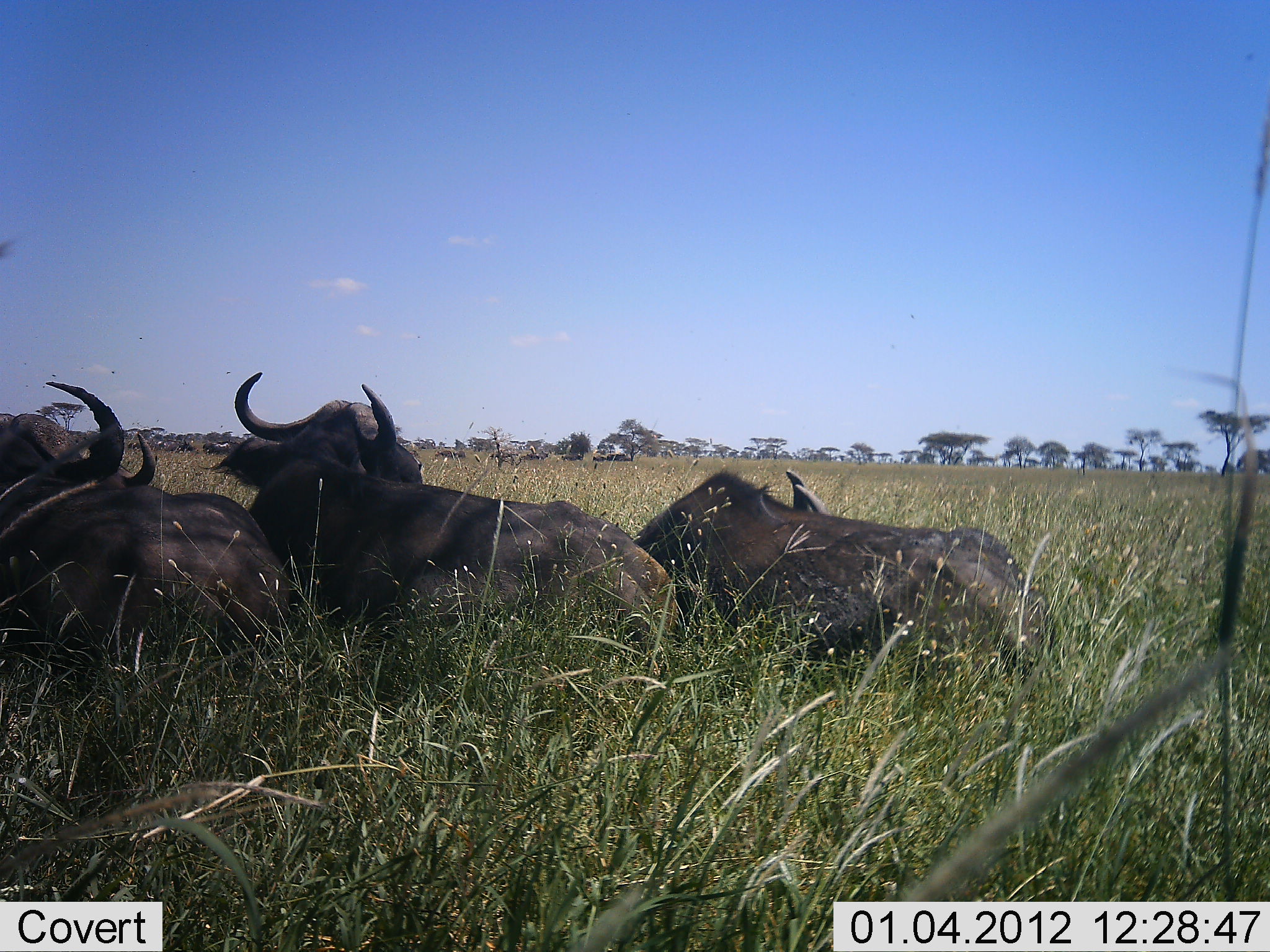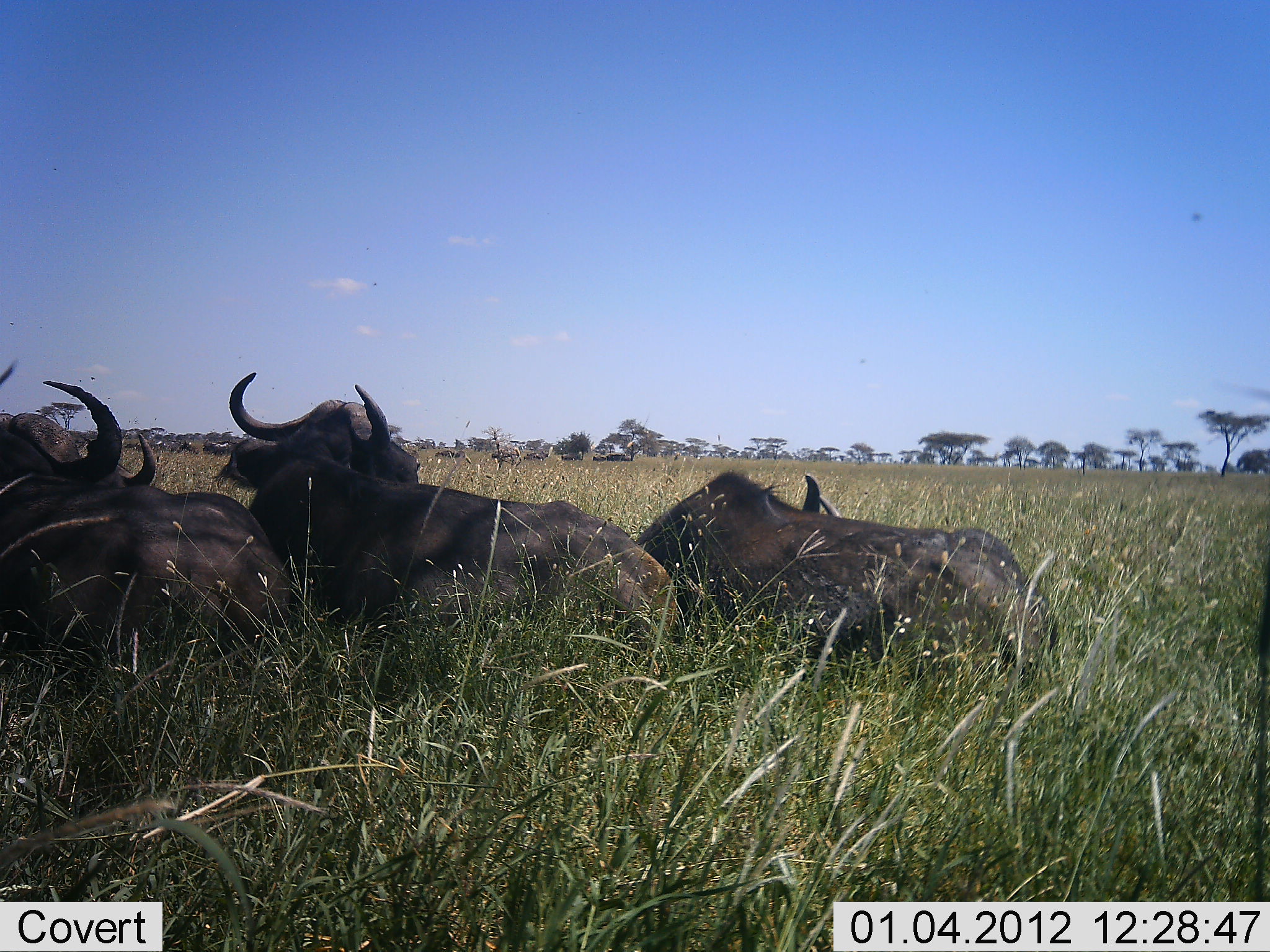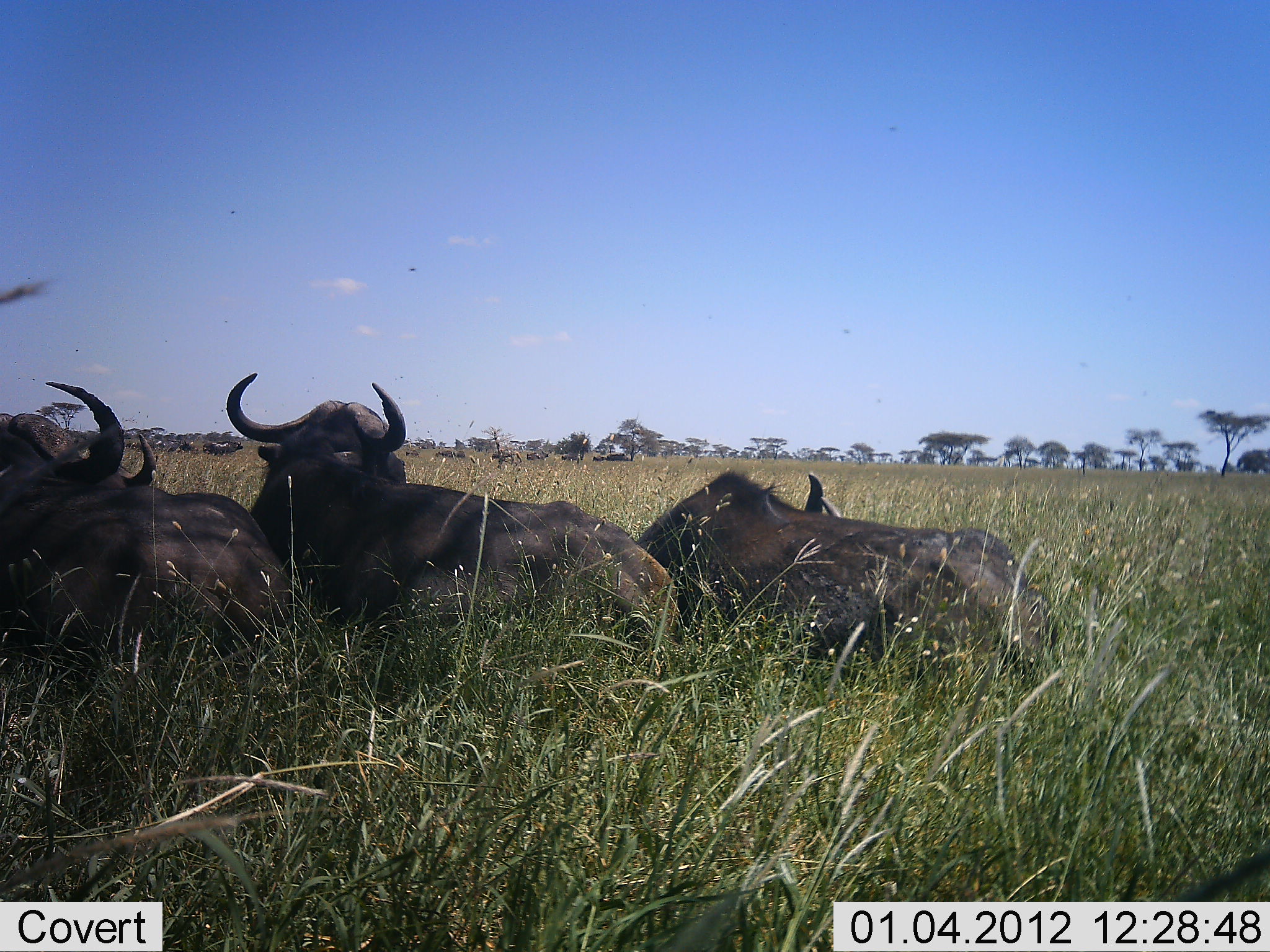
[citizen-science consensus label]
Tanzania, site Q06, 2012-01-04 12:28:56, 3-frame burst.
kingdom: Animalia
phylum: Chordata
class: Mammalia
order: Artiodactyla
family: Bovidae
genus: Syncerus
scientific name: Syncerus caffer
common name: cape buffalo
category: buffalo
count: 3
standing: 0%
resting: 100%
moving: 0%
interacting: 10%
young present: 0%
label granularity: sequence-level